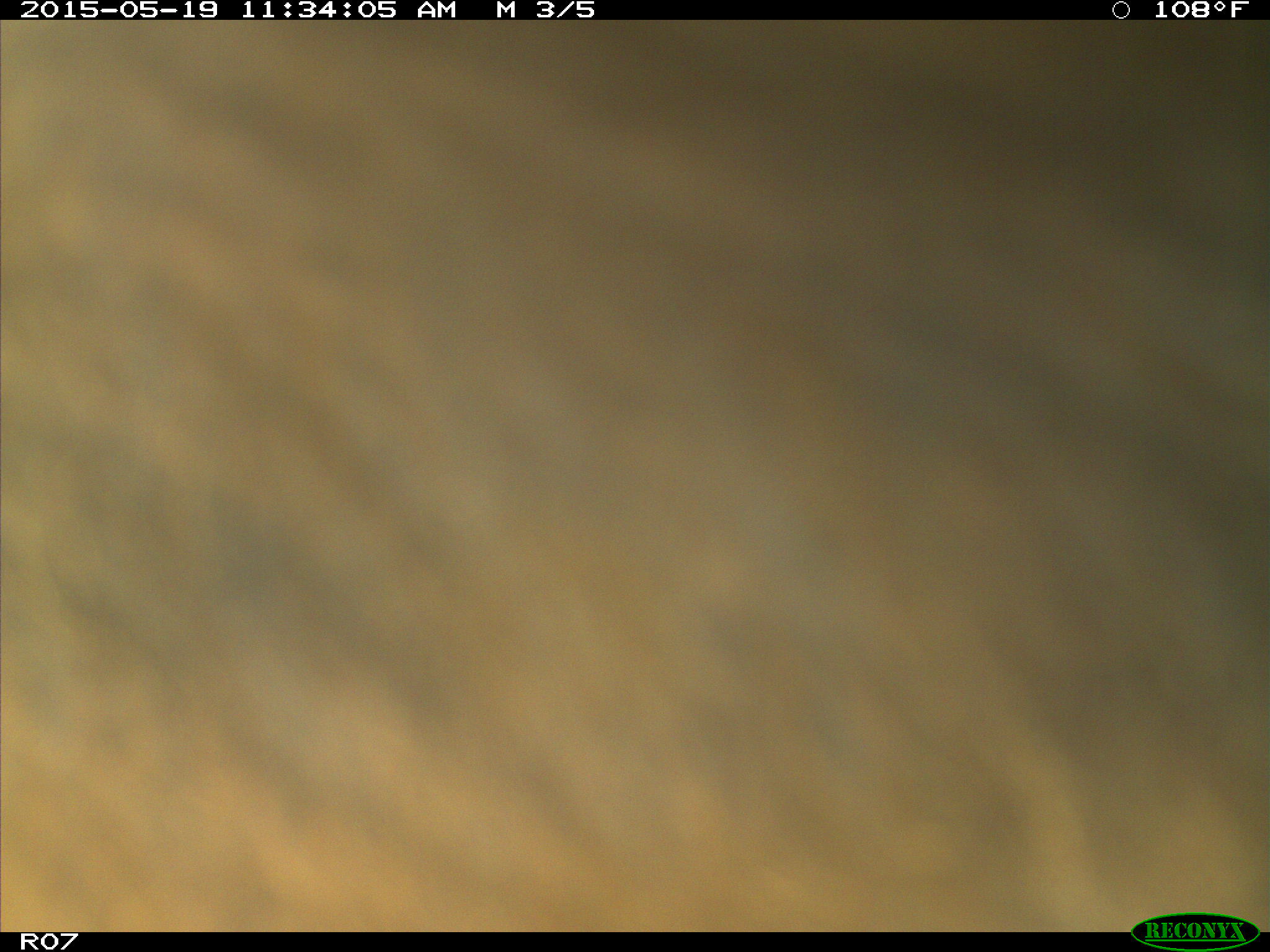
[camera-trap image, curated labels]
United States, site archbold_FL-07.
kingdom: Animalia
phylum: Chordata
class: Mammalia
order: Artiodactyla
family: Bovidae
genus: Bos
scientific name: Bos taurus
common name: domestic cow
Bos taurus (domestic cow).